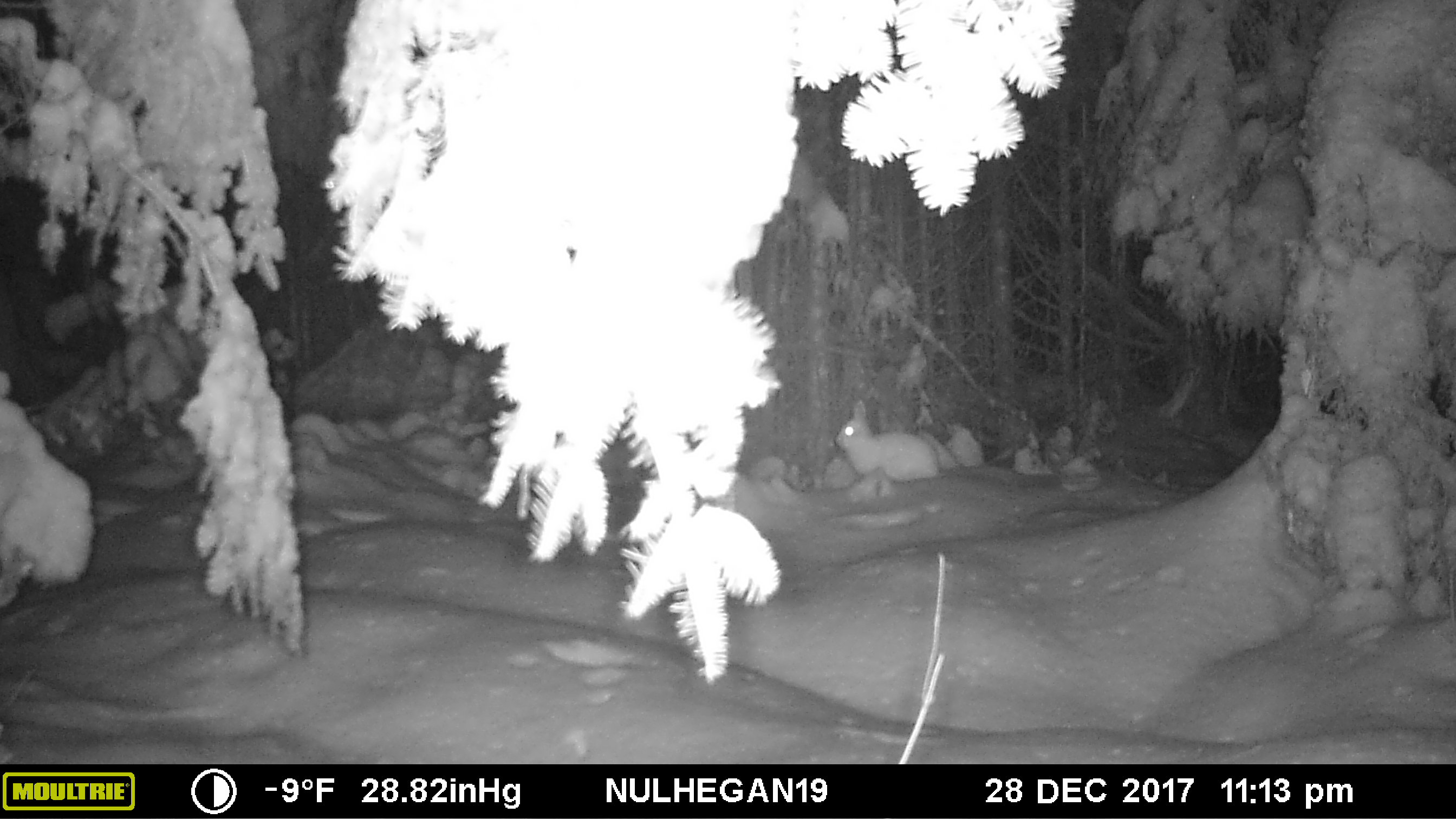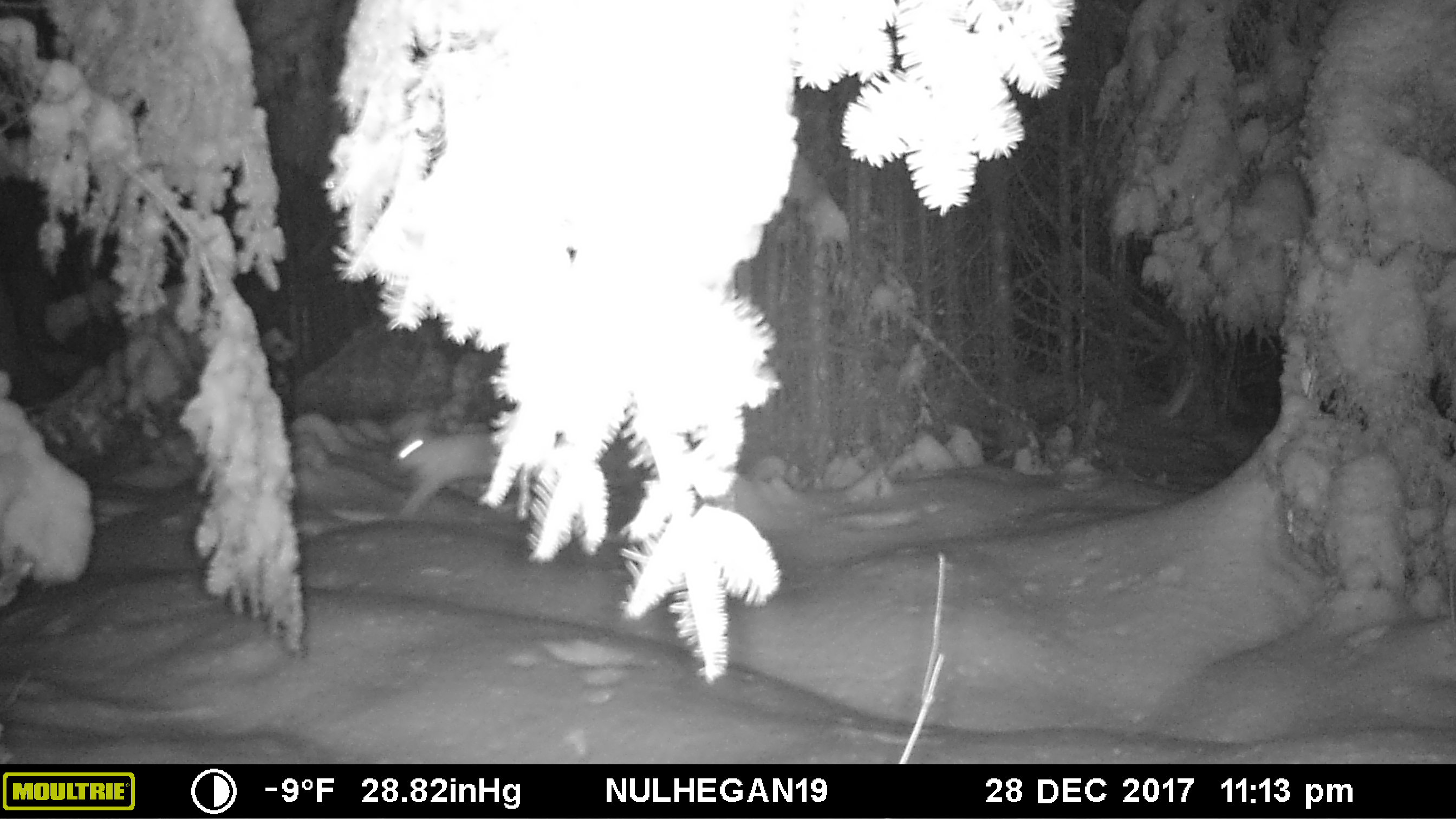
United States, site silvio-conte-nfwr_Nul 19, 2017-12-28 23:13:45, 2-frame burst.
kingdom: Animalia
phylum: Chordata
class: Mammalia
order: Lagomorpha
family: Leporidae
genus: Lepus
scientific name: Lepus americanus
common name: snowshoe hare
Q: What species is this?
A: Snowshoe hare (Lepus americanus).